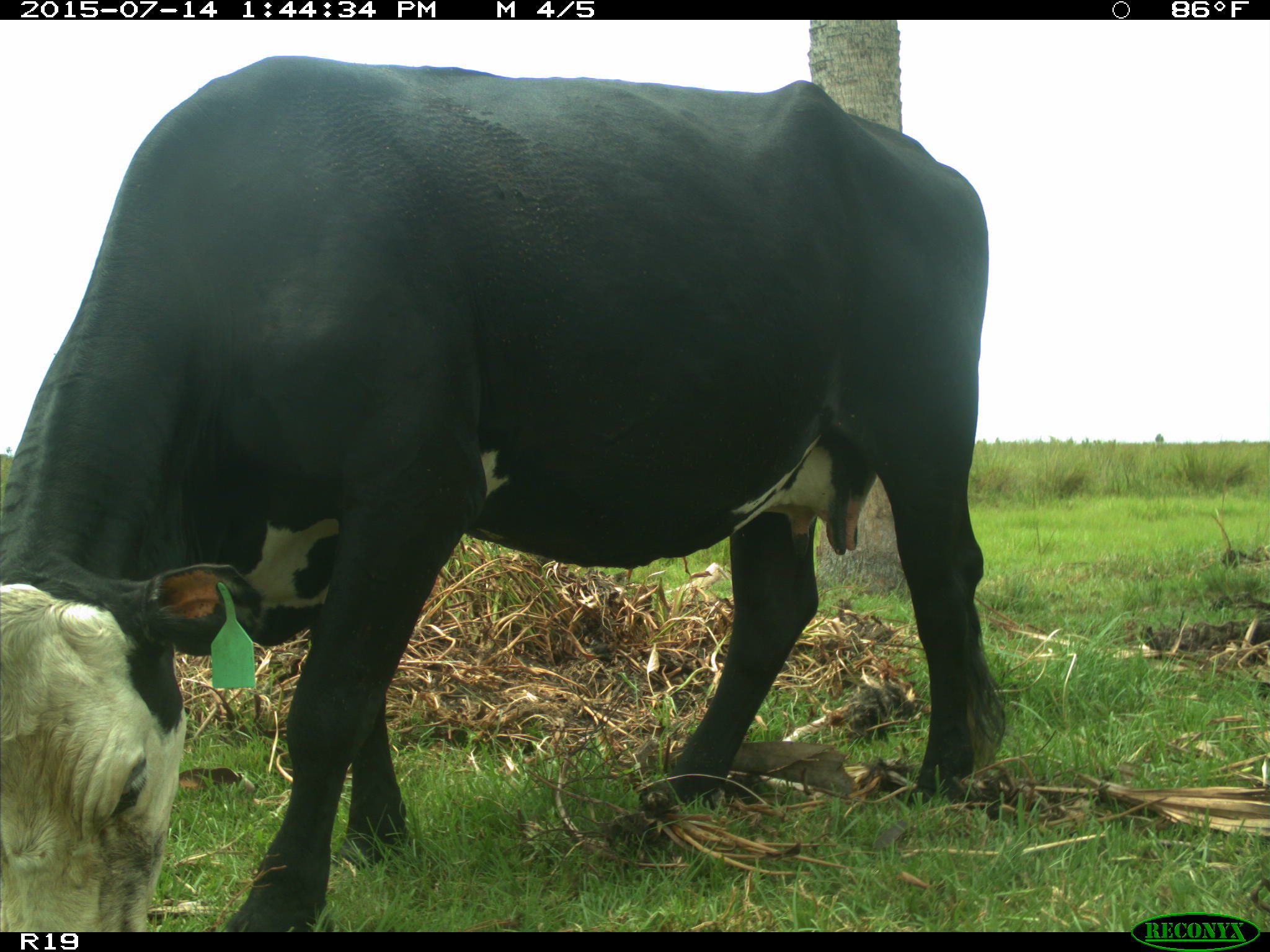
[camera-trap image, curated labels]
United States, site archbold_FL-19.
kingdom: Animalia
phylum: Chordata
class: Mammalia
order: Artiodactyla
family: Bovidae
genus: Bos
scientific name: Bos taurus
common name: domestic cow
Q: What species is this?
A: Bos taurus (domestic cow).